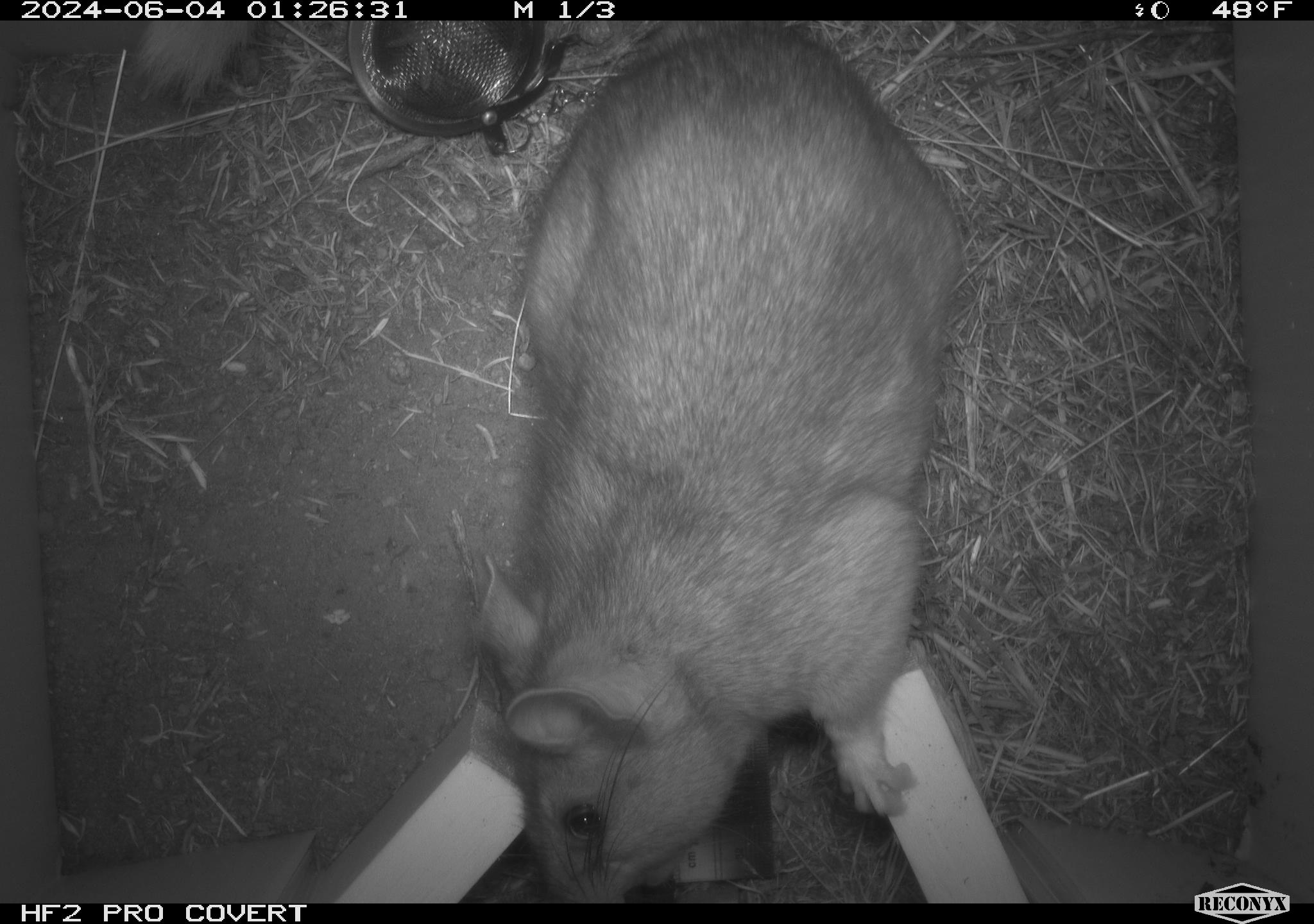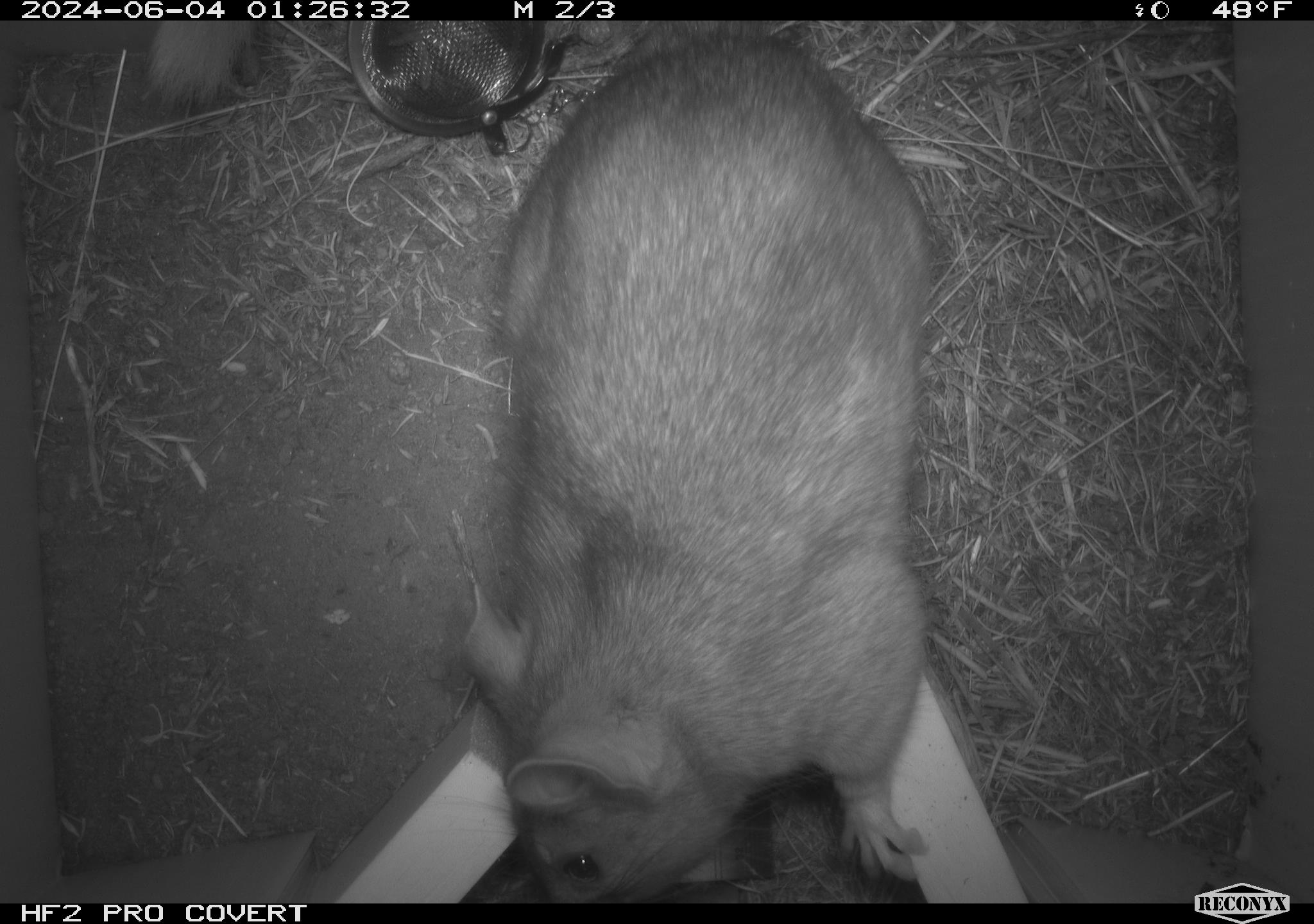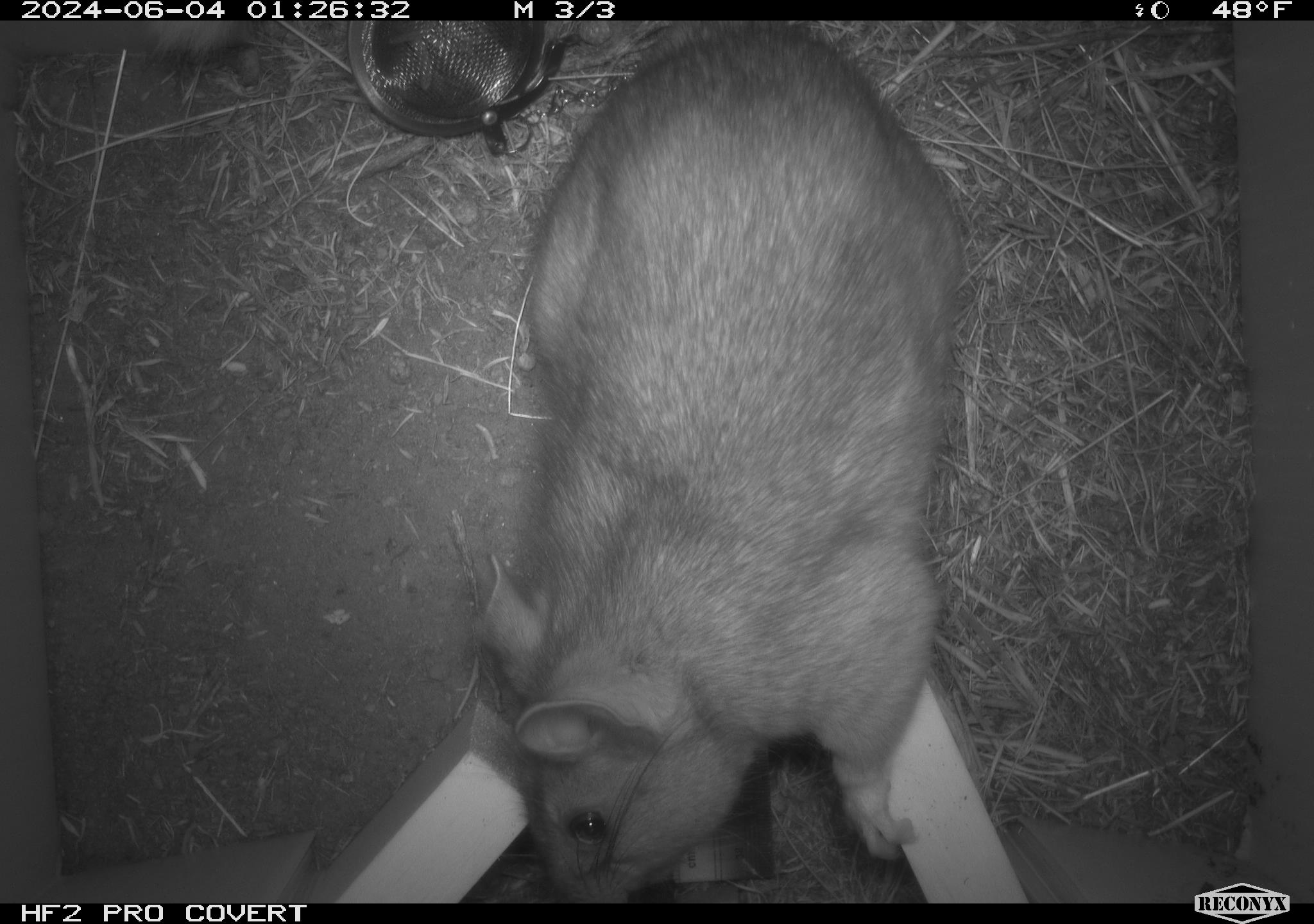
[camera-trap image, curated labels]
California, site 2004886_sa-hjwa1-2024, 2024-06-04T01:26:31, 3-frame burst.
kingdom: Animalia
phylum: Chordata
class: Mammalia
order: Rodentia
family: Cricetidae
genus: Neotoma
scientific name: Neotoma cinerea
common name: bushy-tailed woodrat